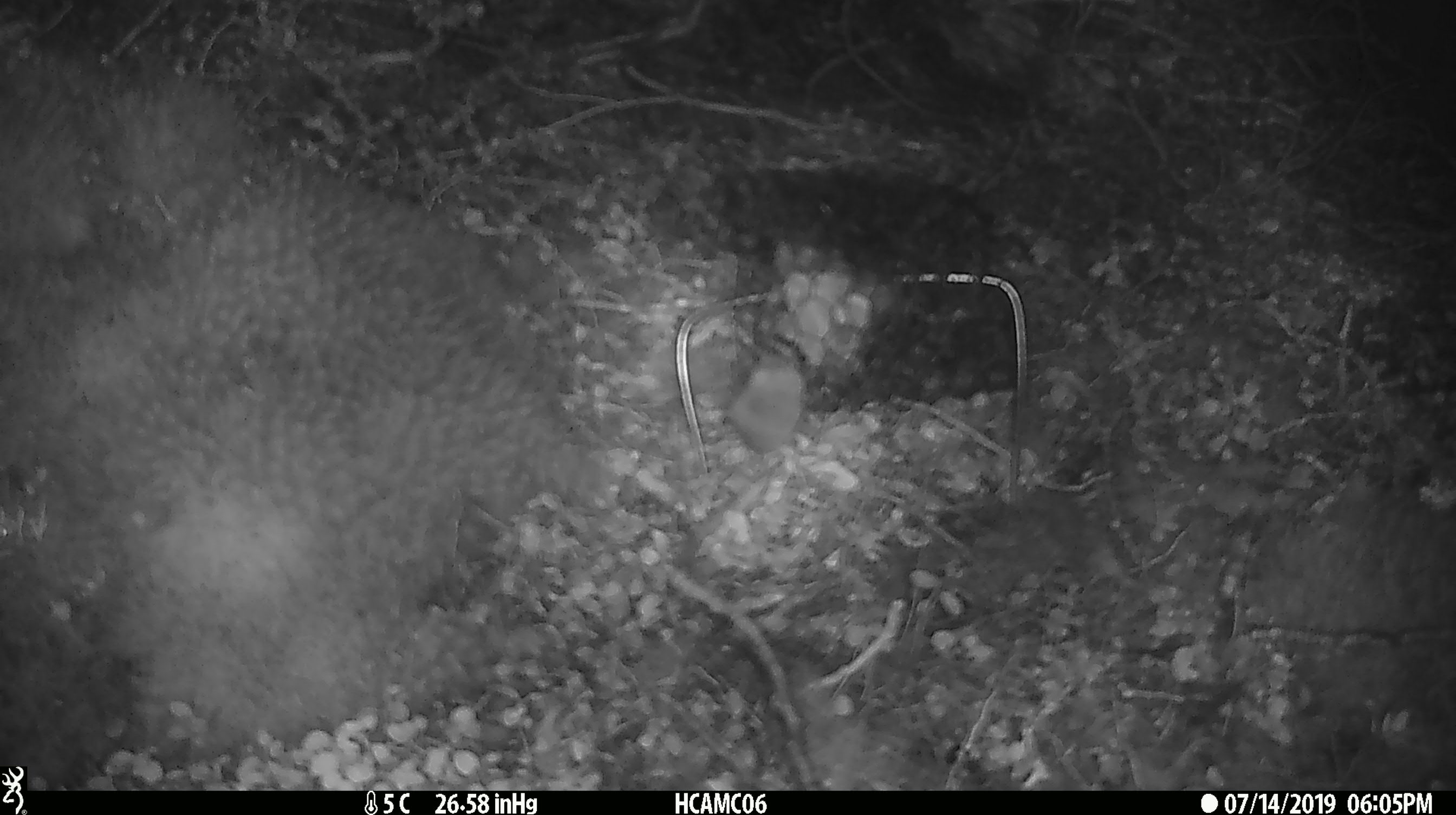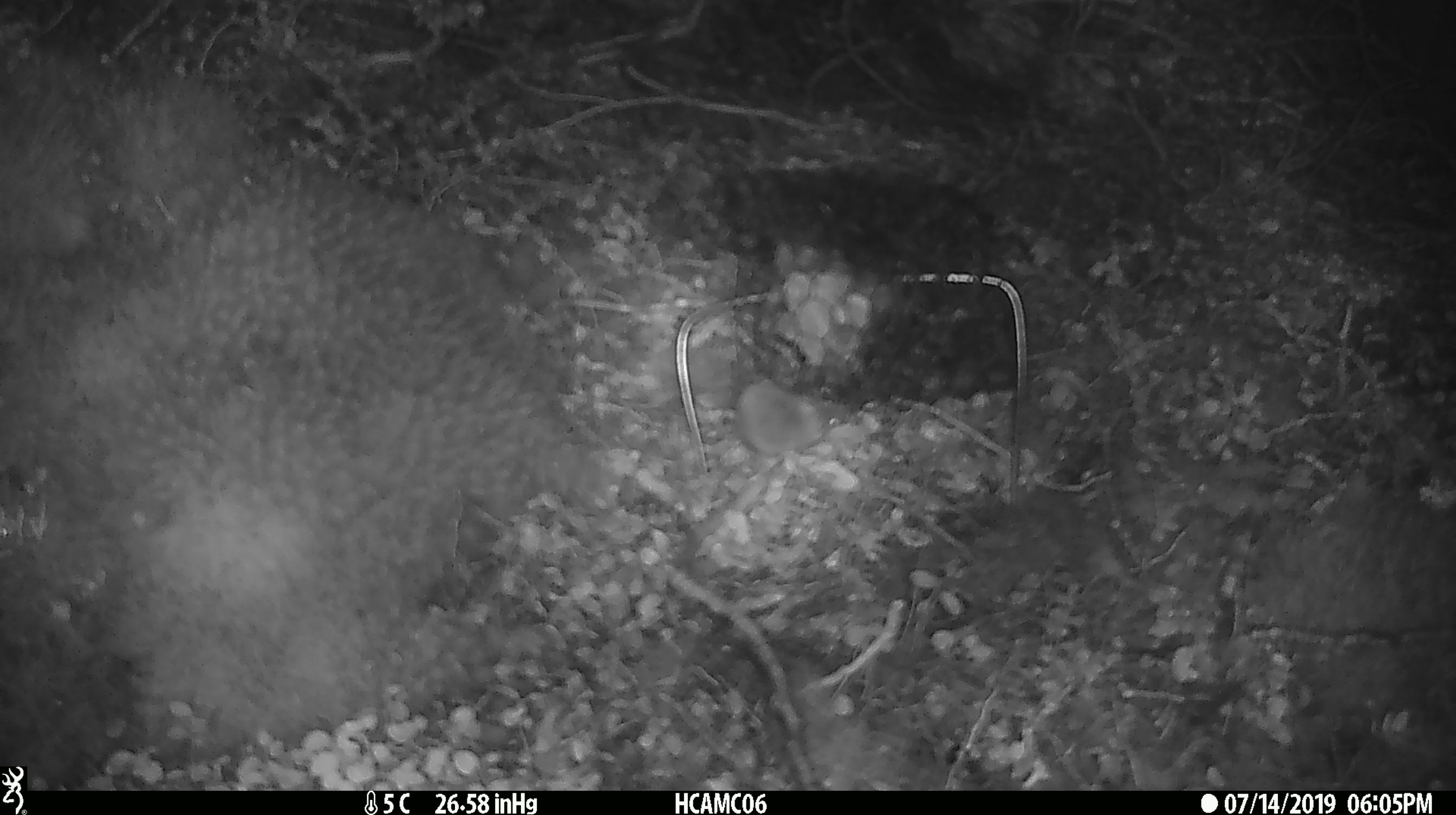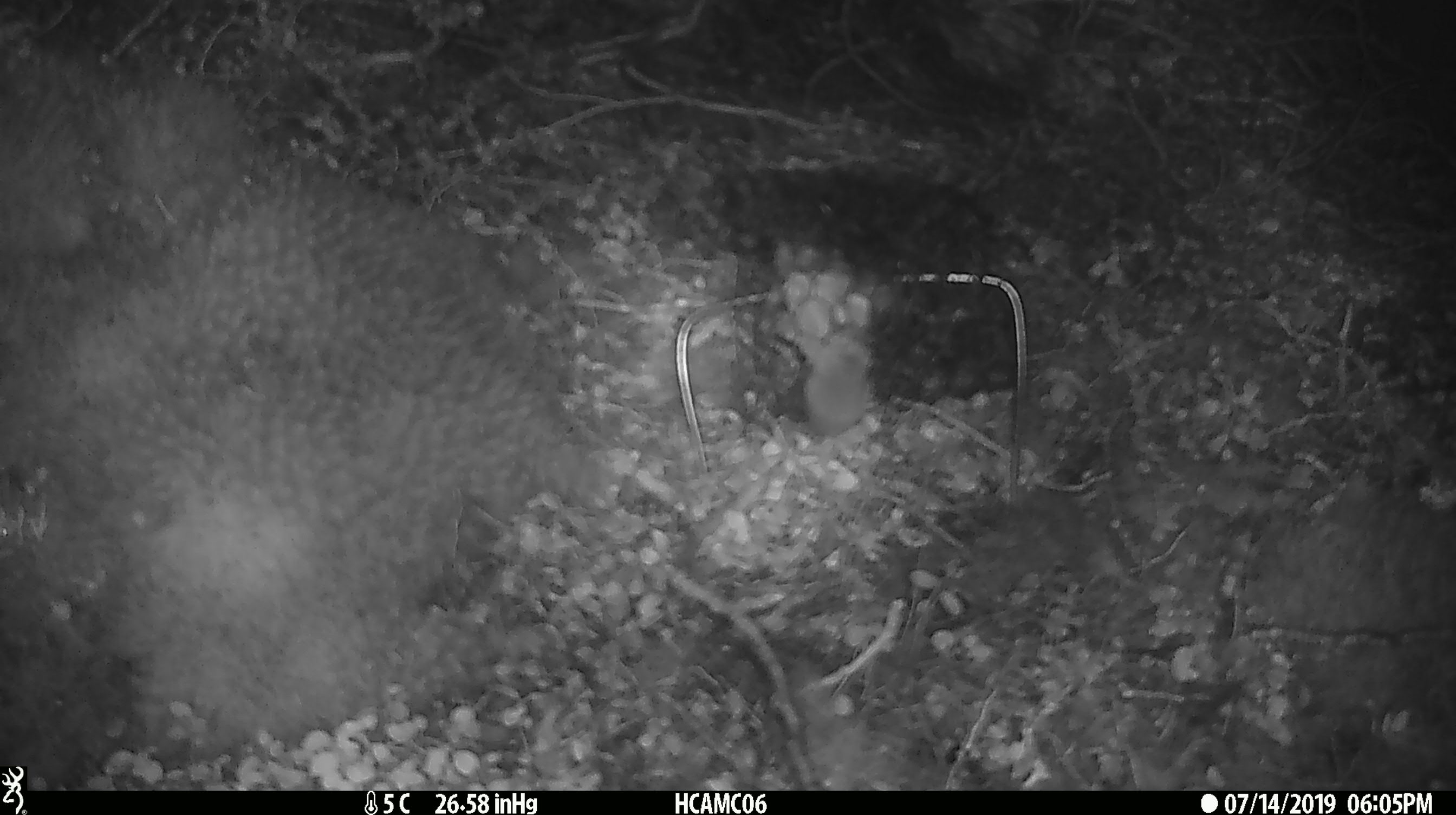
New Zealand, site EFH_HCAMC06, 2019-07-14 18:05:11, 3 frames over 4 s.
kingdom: Animalia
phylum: Chordata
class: Mammalia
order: Rodentia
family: Muridae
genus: Mus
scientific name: Mus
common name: mouse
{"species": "mouse (Mus)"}